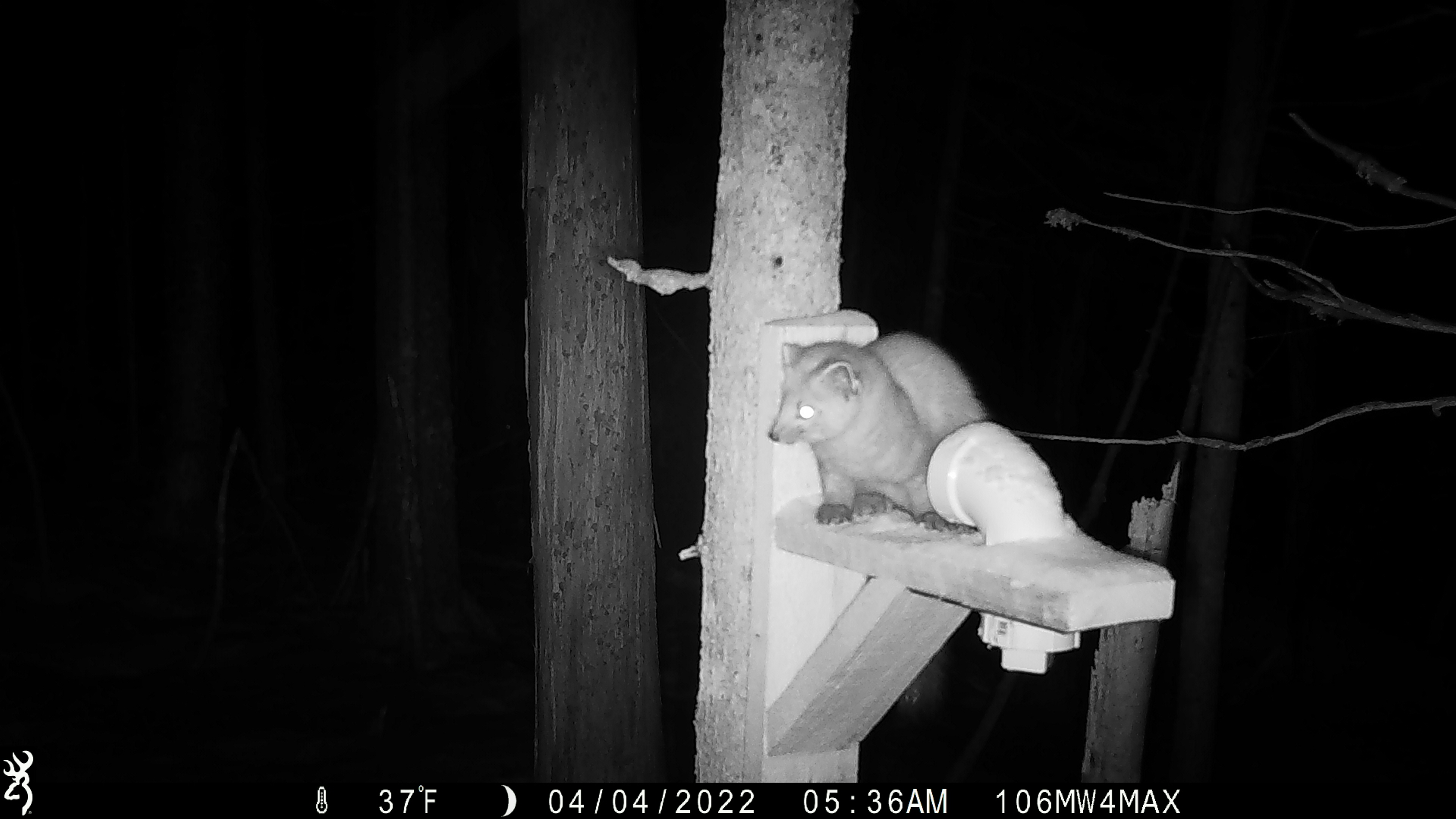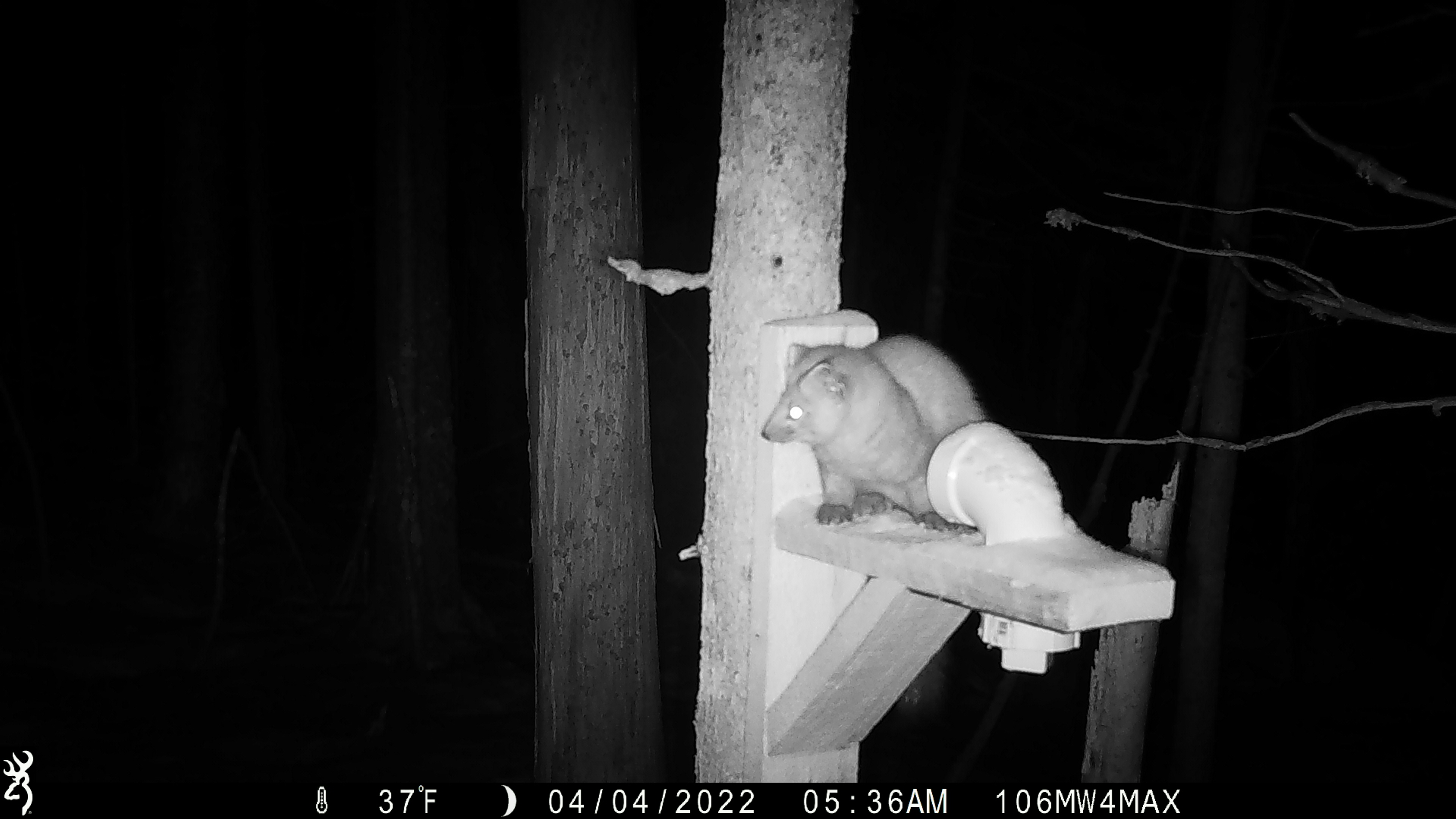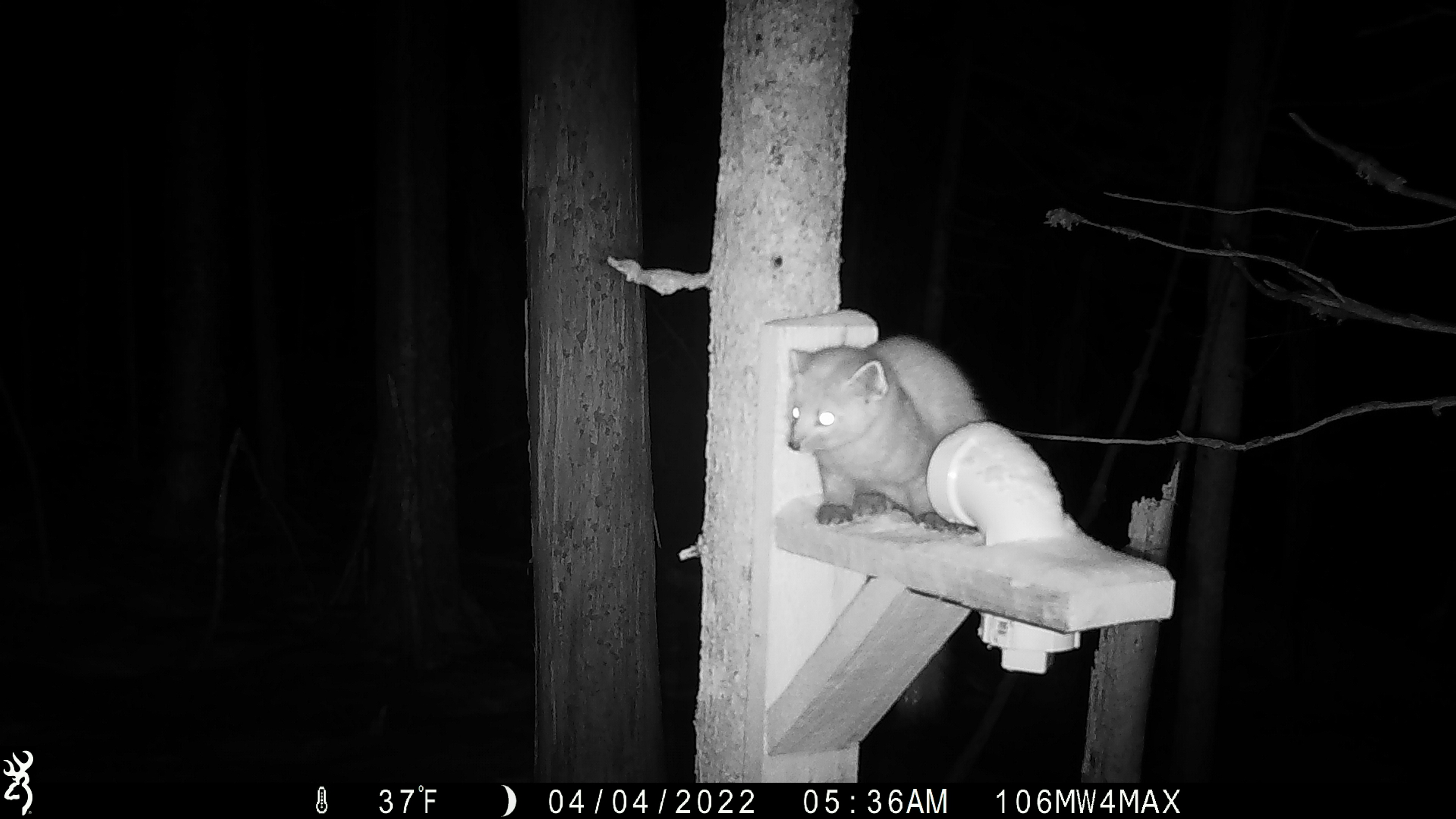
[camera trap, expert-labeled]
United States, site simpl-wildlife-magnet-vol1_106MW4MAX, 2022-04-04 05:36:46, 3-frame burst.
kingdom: Animalia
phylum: Chordata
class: Mammalia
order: Carnivora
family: Mustelidae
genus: Martes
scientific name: Martes americana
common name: american marten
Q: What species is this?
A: American marten (Martes americana).